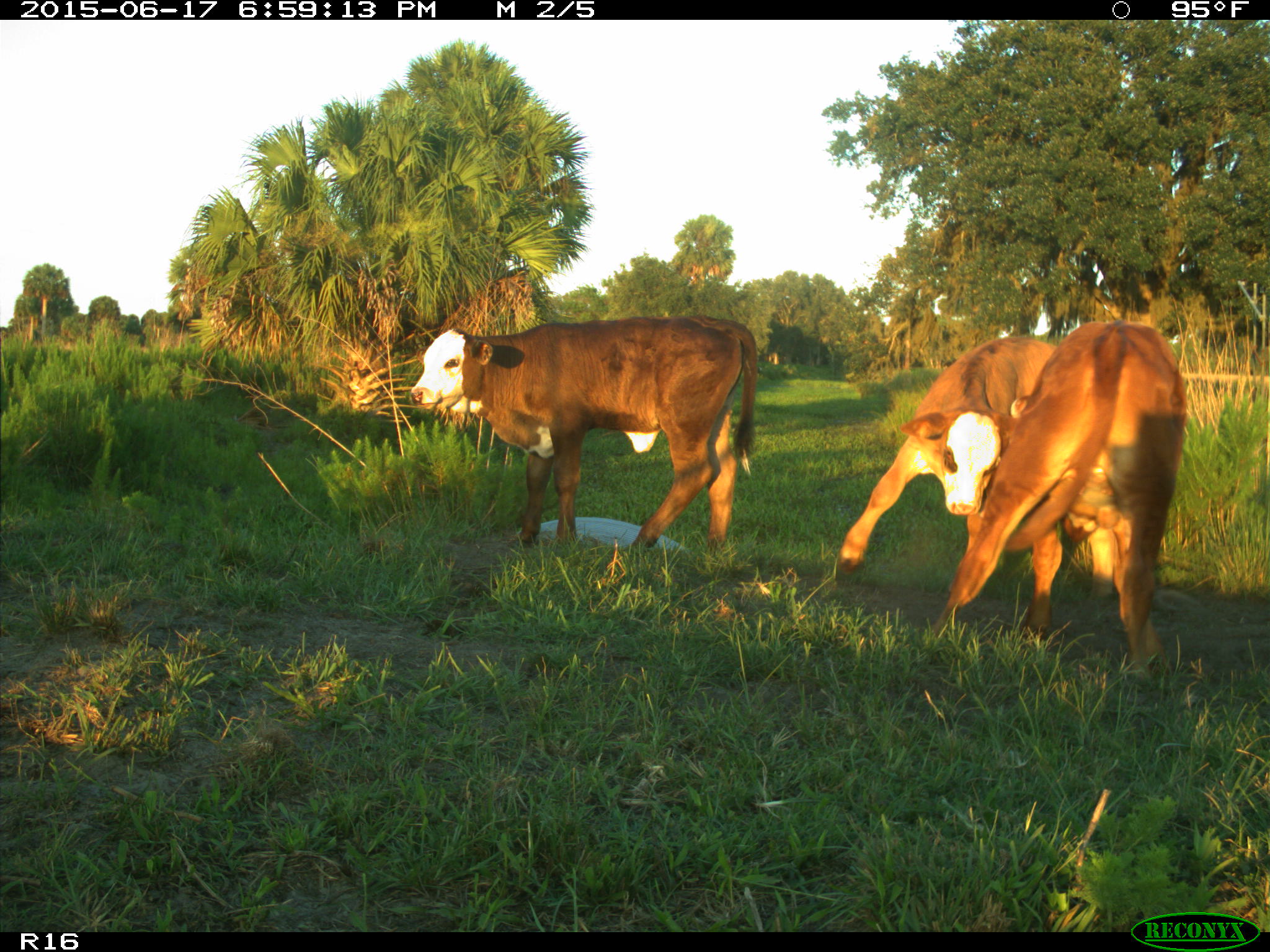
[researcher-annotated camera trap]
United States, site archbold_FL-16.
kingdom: Animalia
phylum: Chordata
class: Mammalia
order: Artiodactyla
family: Bovidae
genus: Bos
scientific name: Bos taurus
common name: domestic cow